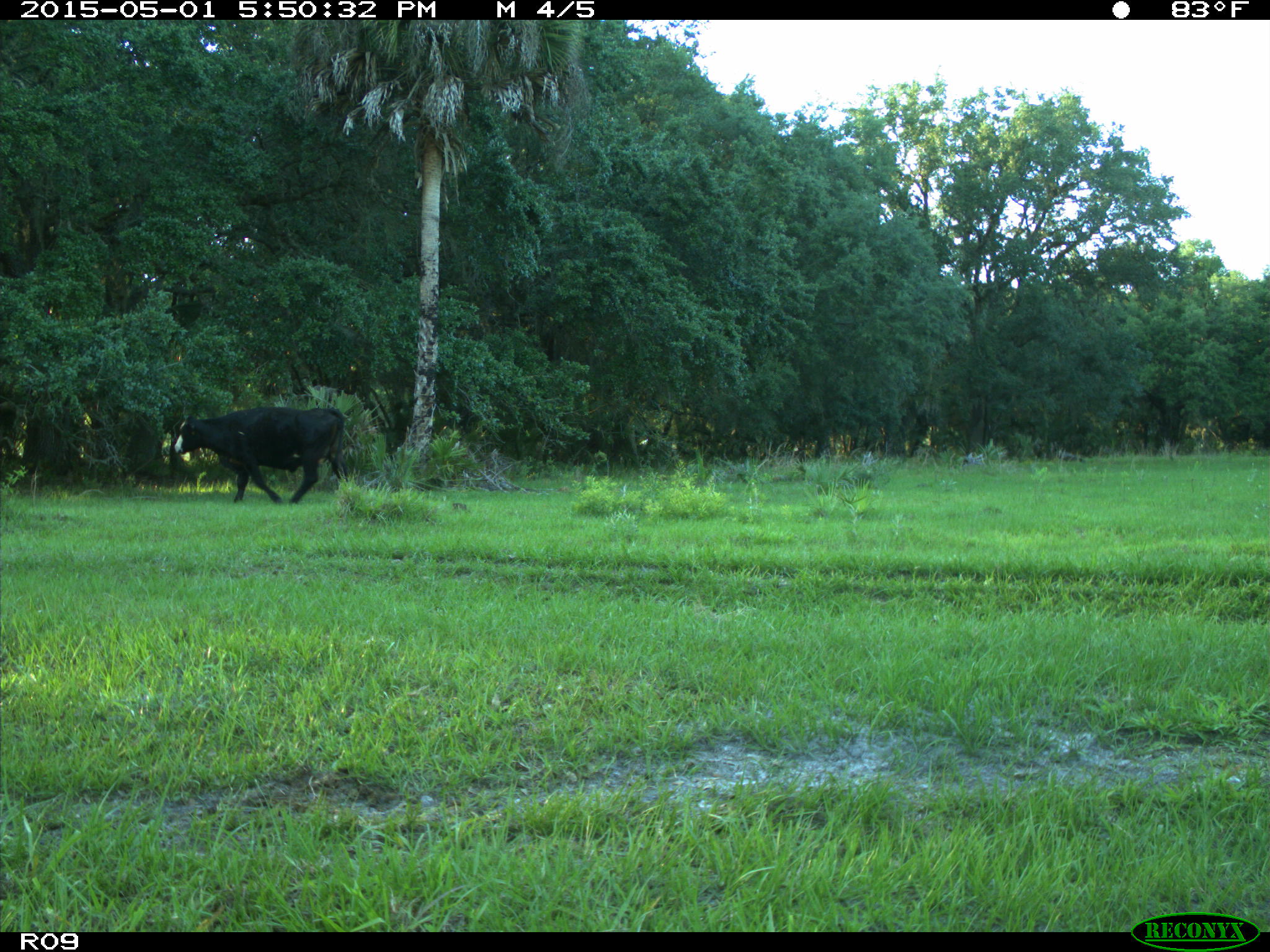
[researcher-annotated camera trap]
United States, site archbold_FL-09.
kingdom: Animalia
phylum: Chordata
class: Mammalia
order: Artiodactyla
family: Bovidae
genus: Bos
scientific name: Bos taurus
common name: domestic cow